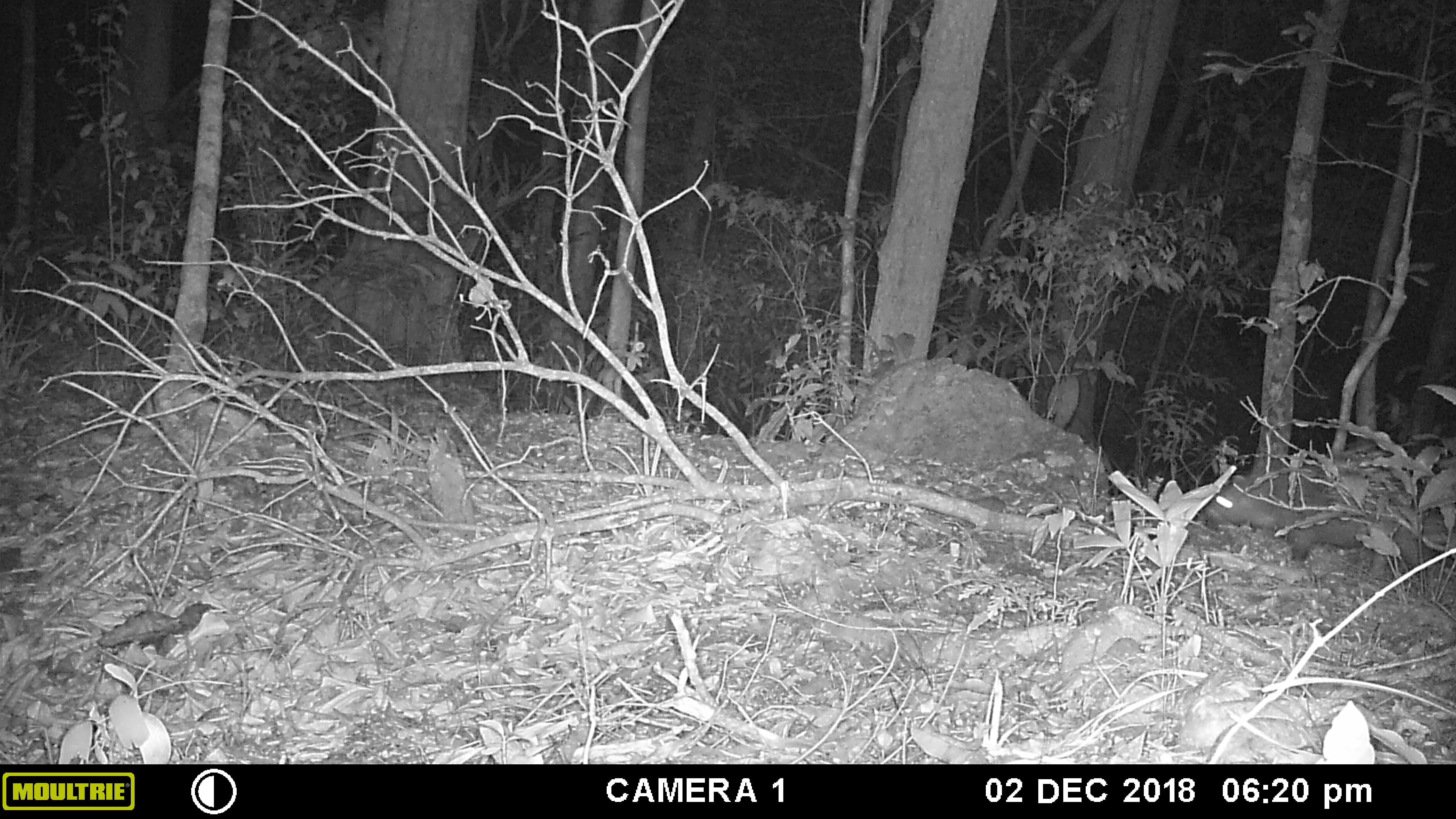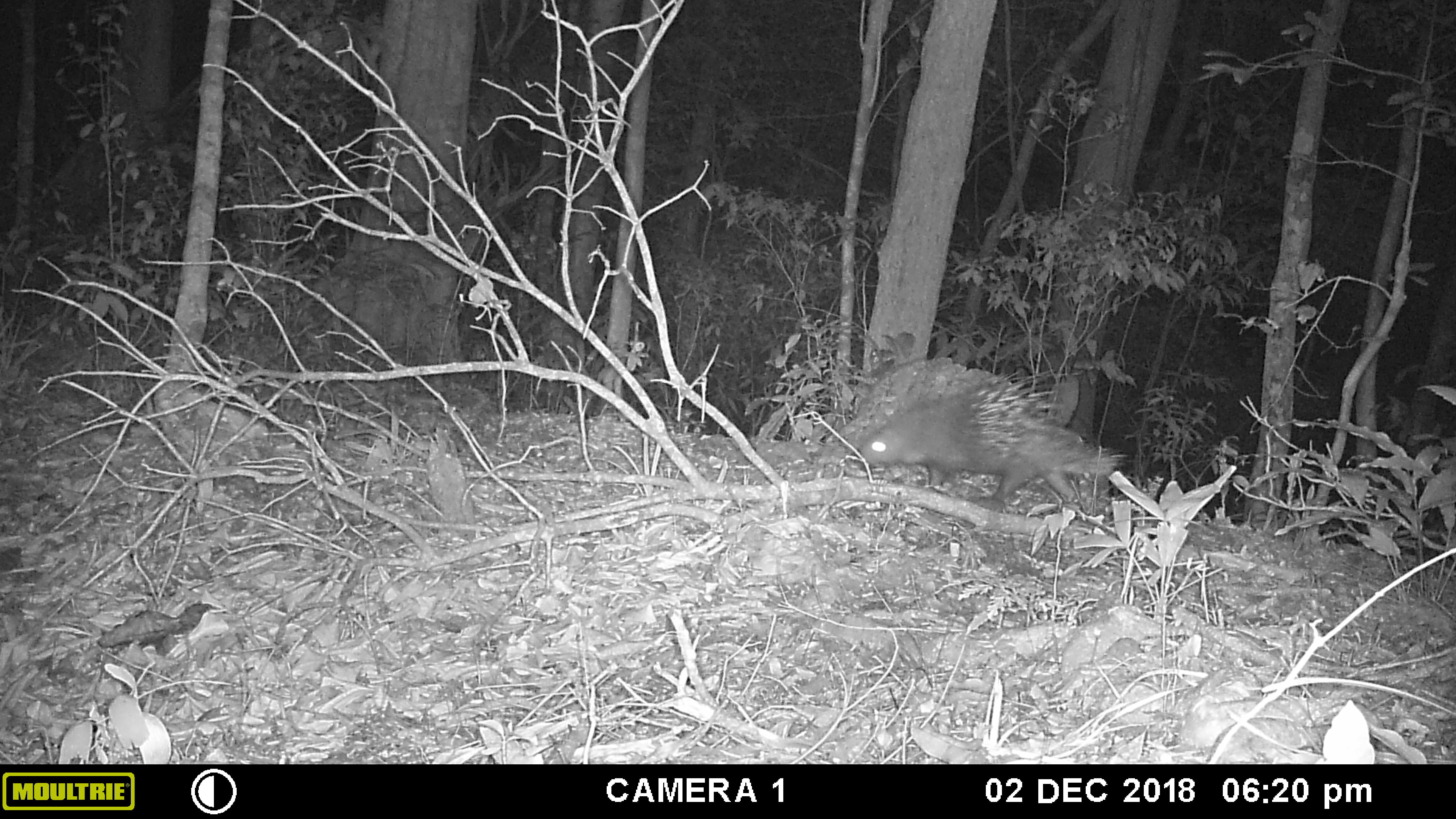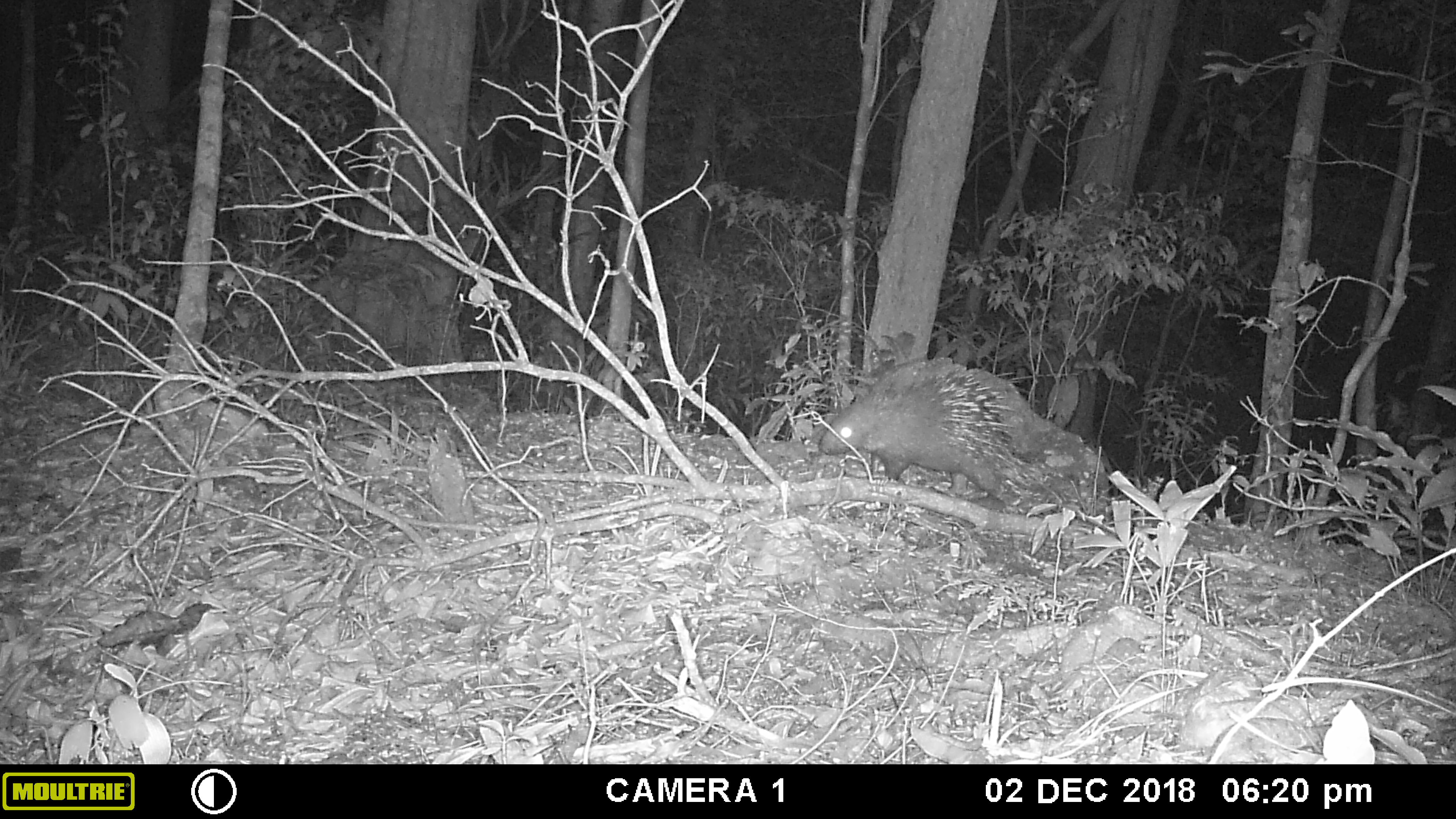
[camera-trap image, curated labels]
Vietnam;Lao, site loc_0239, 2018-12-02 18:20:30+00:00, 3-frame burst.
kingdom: Animalia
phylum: Chordata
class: Mammalia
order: Rodentia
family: Hystricidae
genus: Hystrix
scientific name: Hystrix brachyura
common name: malayan porcupine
Malayan porcupine (Hystrix brachyura). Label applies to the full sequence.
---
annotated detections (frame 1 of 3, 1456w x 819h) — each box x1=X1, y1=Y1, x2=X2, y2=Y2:
malayan porcupine: x1=1200, y1=437, x2=1454, y2=579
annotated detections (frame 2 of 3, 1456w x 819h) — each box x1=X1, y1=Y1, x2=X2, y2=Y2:
malayan porcupine: x1=856, y1=366, x2=1128, y2=511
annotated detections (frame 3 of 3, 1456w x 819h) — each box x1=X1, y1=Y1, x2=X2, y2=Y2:
malayan porcupine: x1=814, y1=356, x2=1044, y2=505